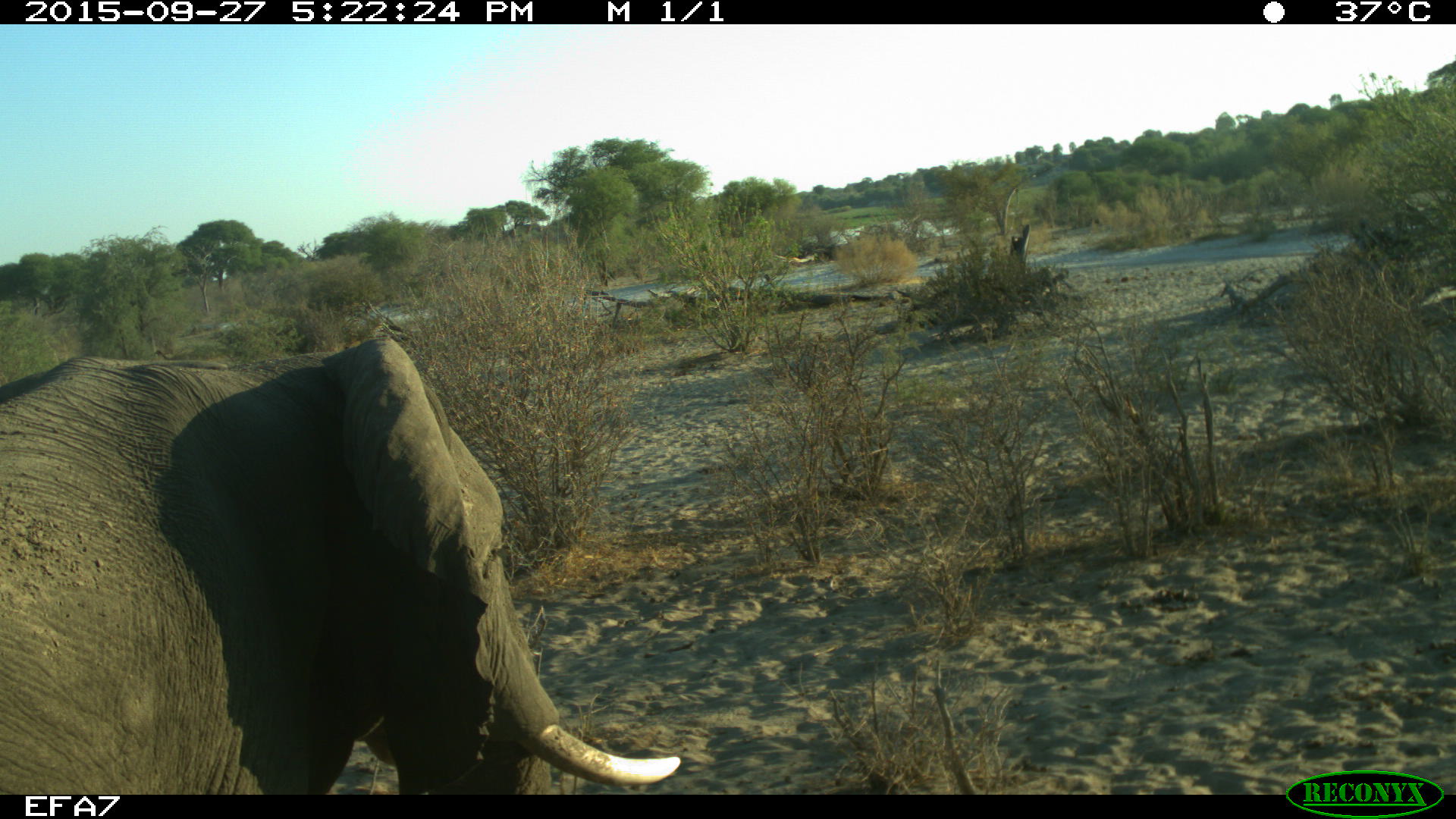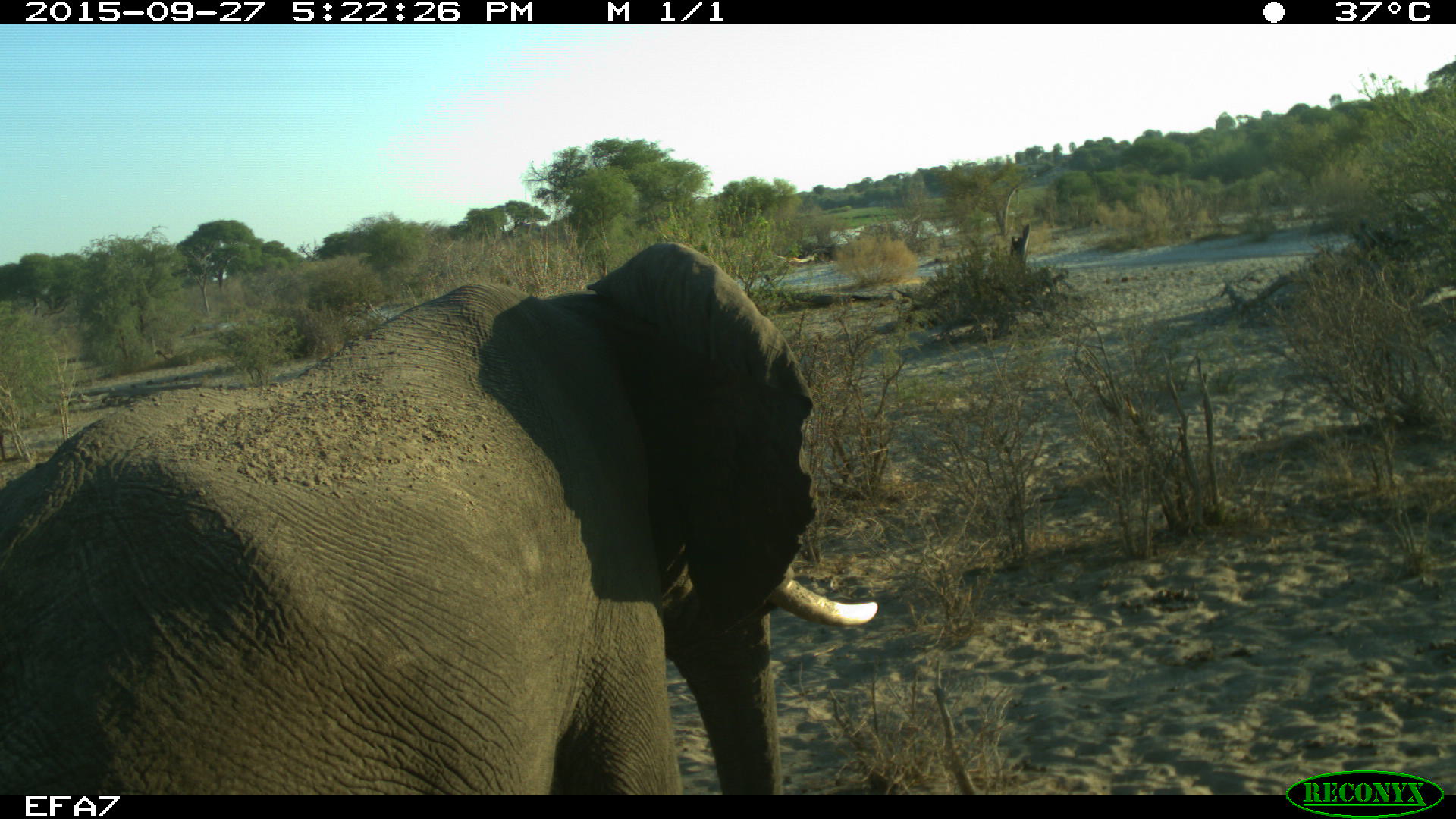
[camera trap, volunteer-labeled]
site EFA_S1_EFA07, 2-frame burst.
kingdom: Animalia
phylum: Chordata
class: Mammalia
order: Proboscidea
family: Elephantidae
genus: Loxodonta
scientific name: Loxodonta africana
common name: african bush elephant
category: elephant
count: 1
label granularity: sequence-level